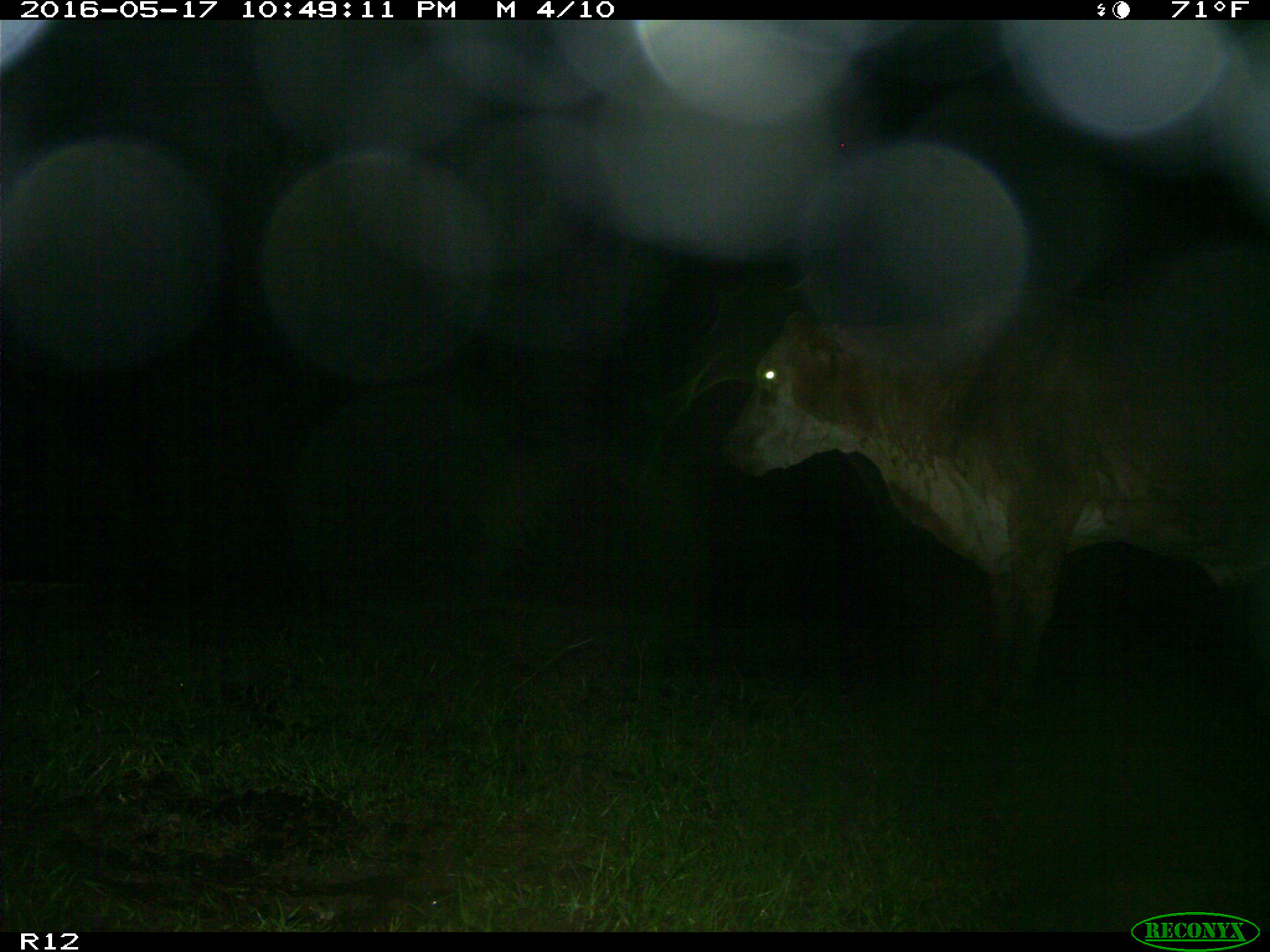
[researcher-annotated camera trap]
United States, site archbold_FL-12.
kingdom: Animalia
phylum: Chordata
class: Mammalia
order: Artiodactyla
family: Bovidae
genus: Bos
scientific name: Bos taurus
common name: domestic cow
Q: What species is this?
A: Bos taurus (domestic cow).